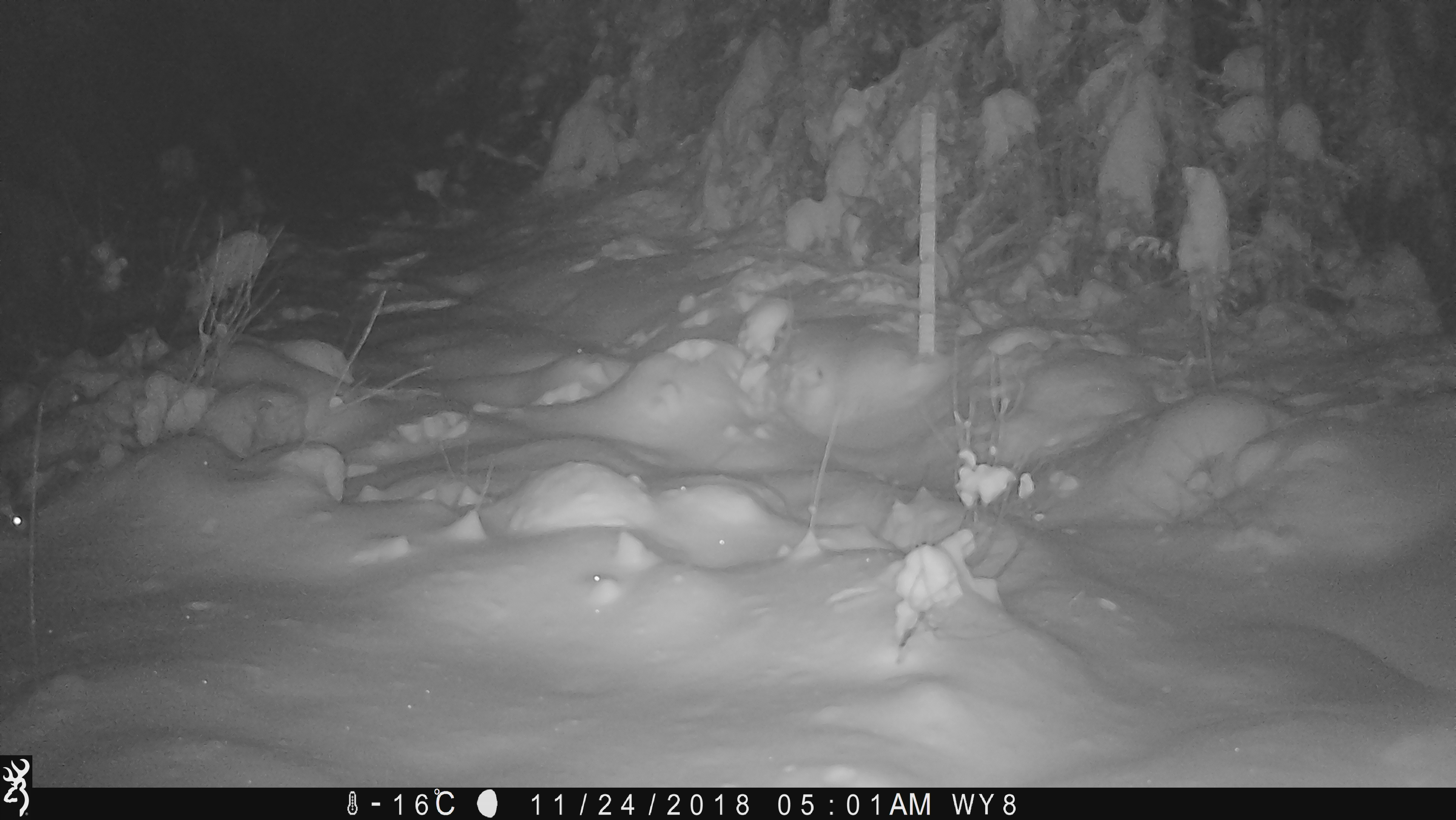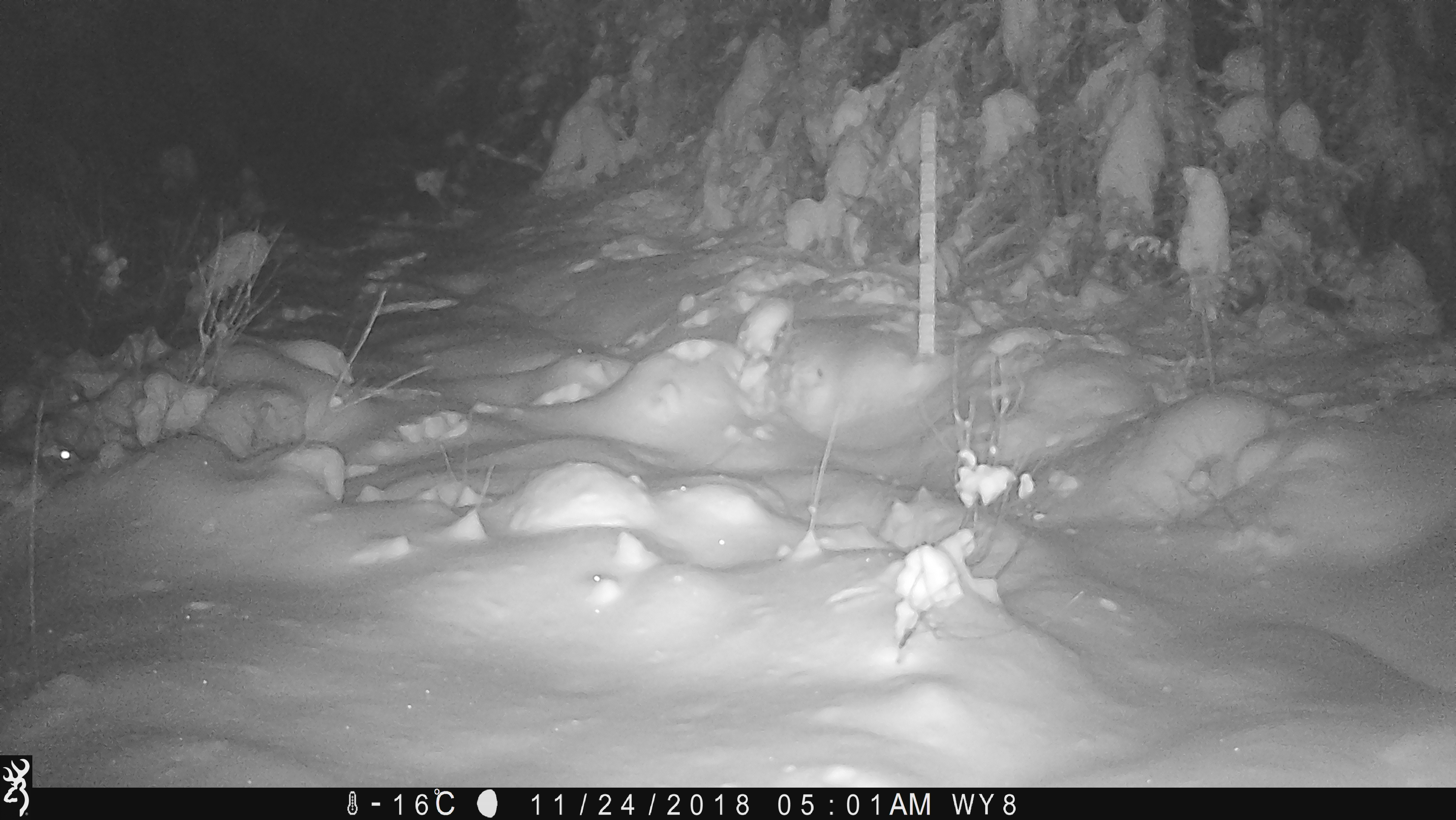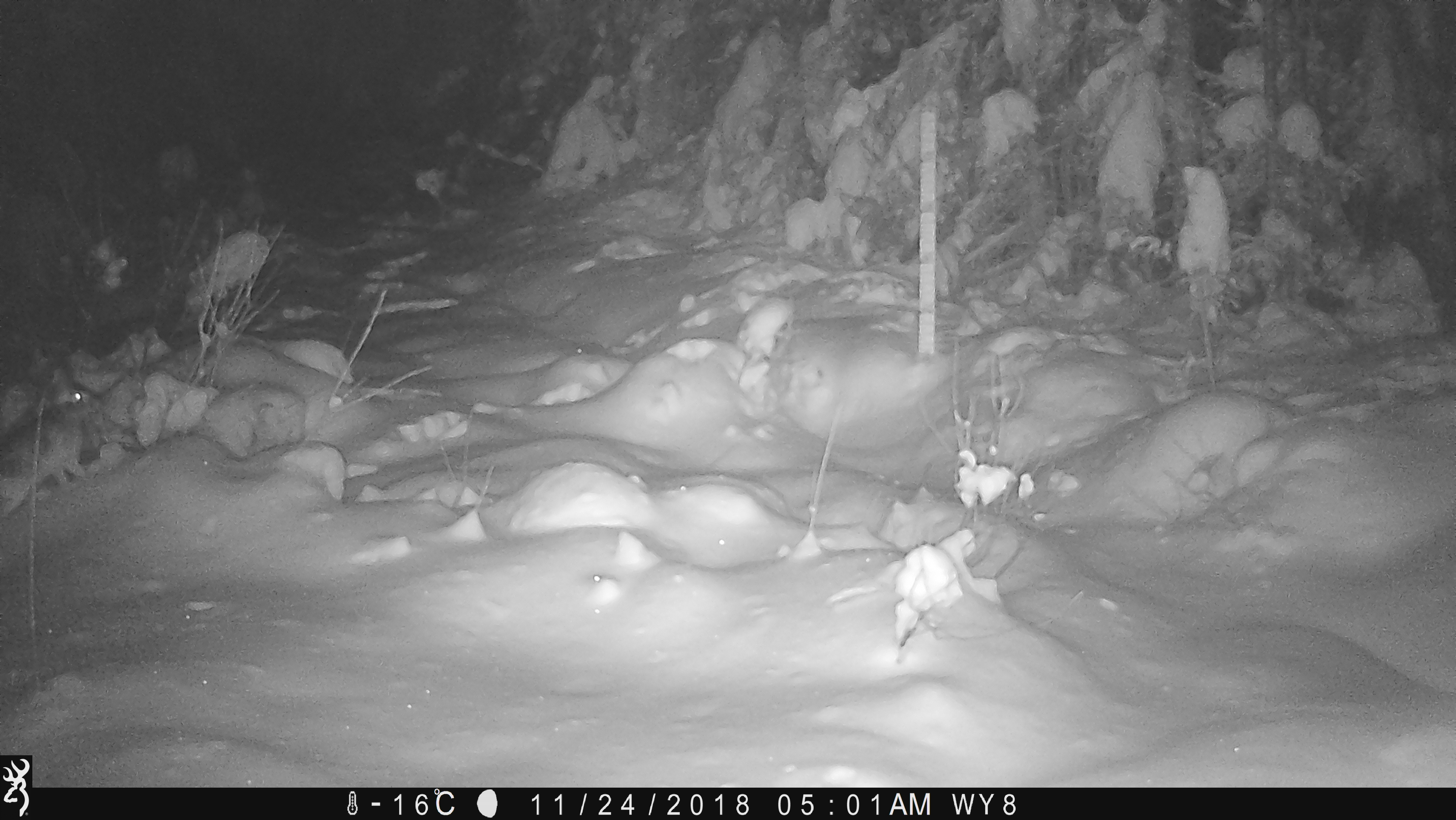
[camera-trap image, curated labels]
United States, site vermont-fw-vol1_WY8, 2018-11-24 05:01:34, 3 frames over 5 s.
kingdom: Animalia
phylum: Chordata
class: Mammalia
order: Lagomorpha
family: Leporidae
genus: Lepus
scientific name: Lepus americanus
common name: snowshoe hare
Snowshoe hare (Lepus americanus).